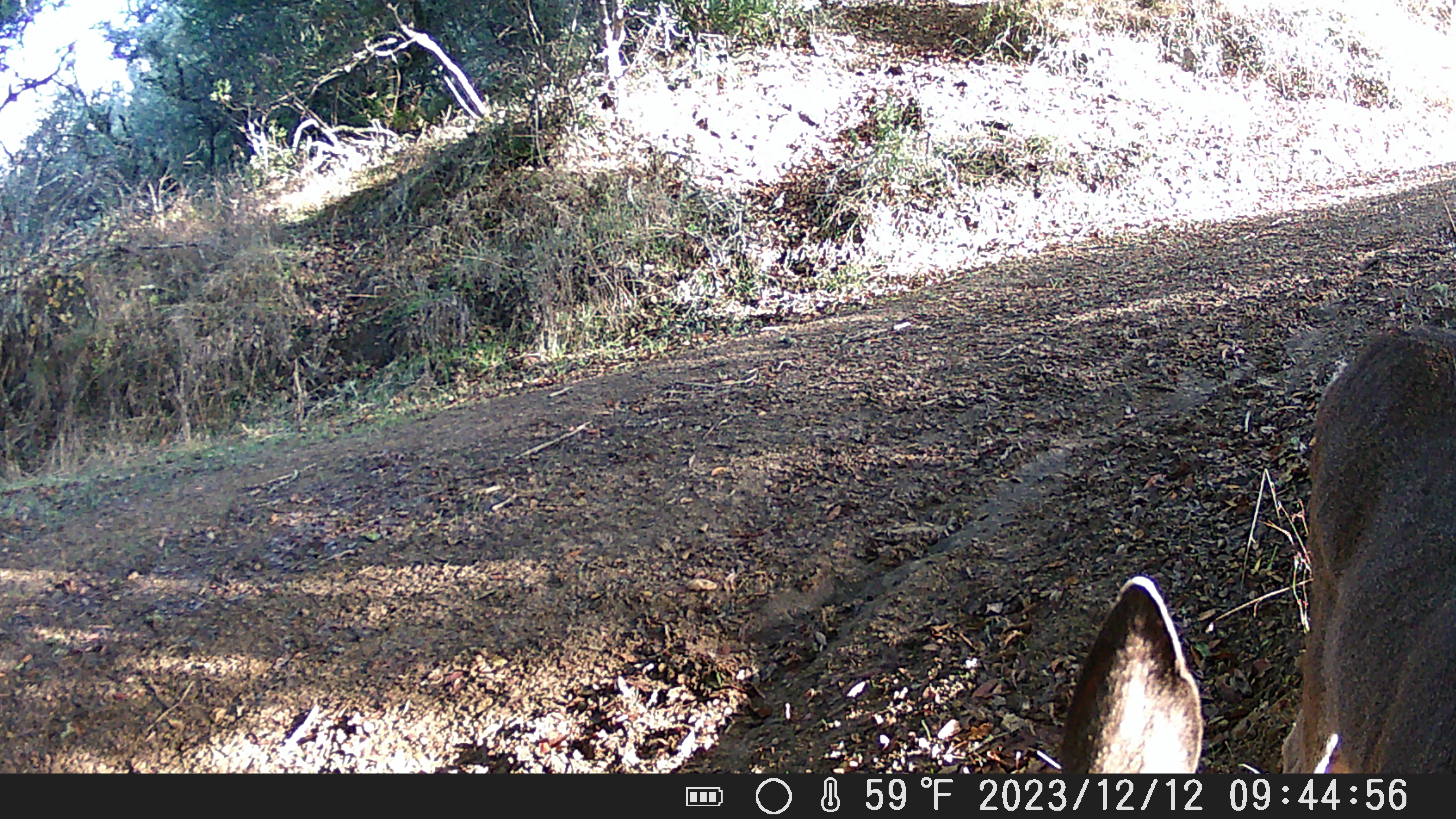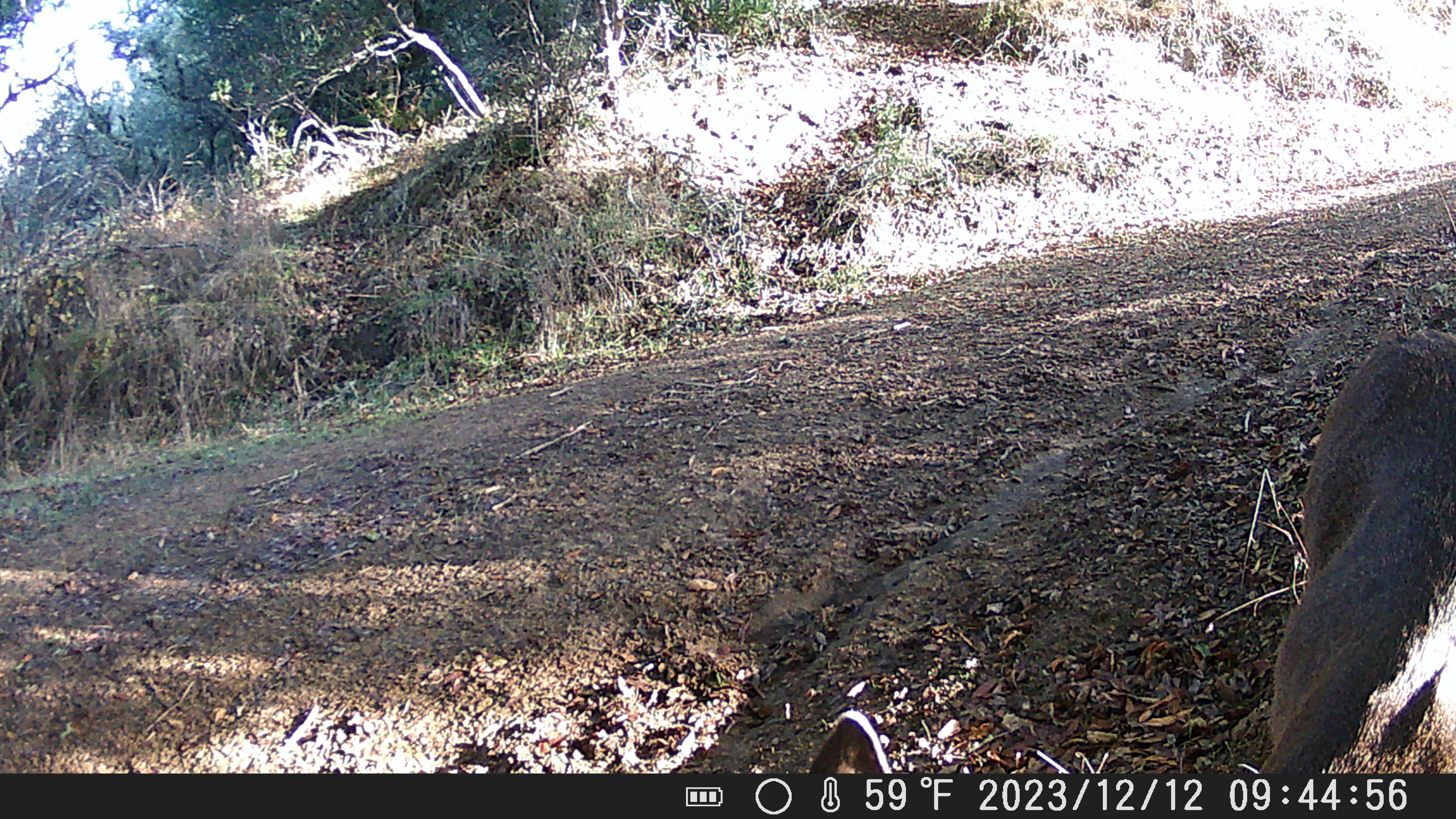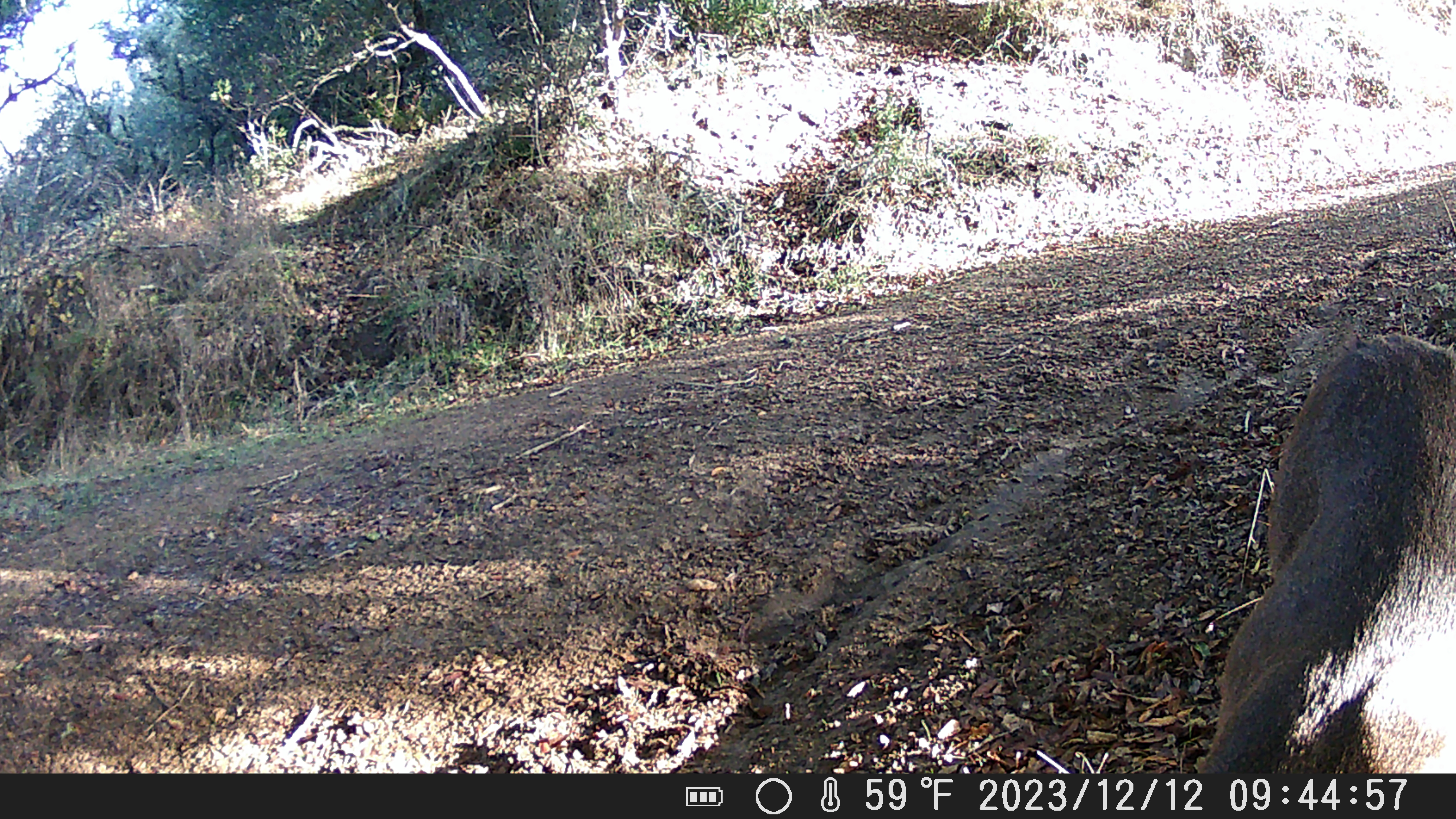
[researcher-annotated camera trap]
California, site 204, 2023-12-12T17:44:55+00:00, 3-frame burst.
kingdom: Animalia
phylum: Chordata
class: Mammalia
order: Artiodactyla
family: Cervidae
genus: Odocoileus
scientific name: Odocoileus hemionus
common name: mule deer